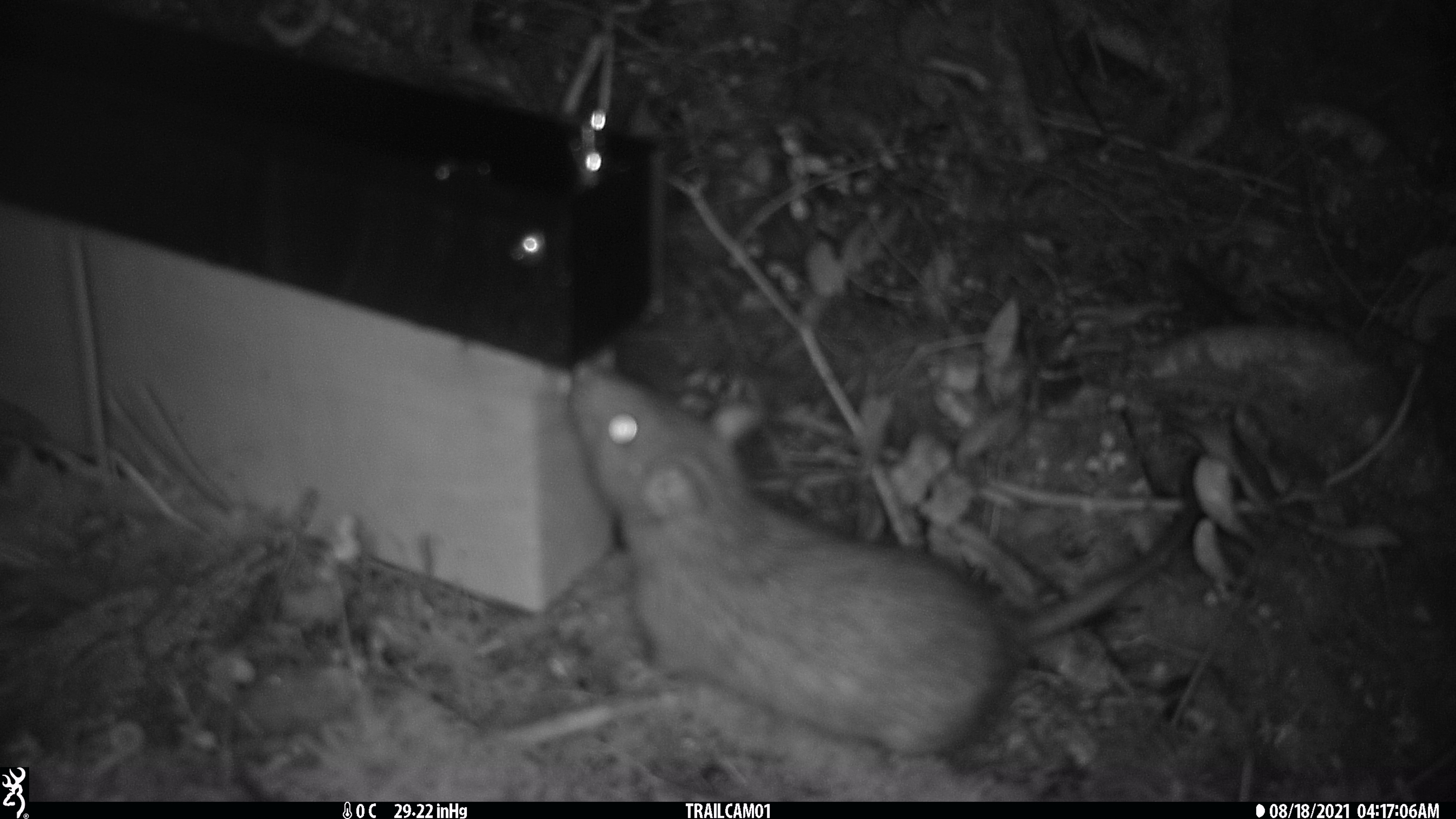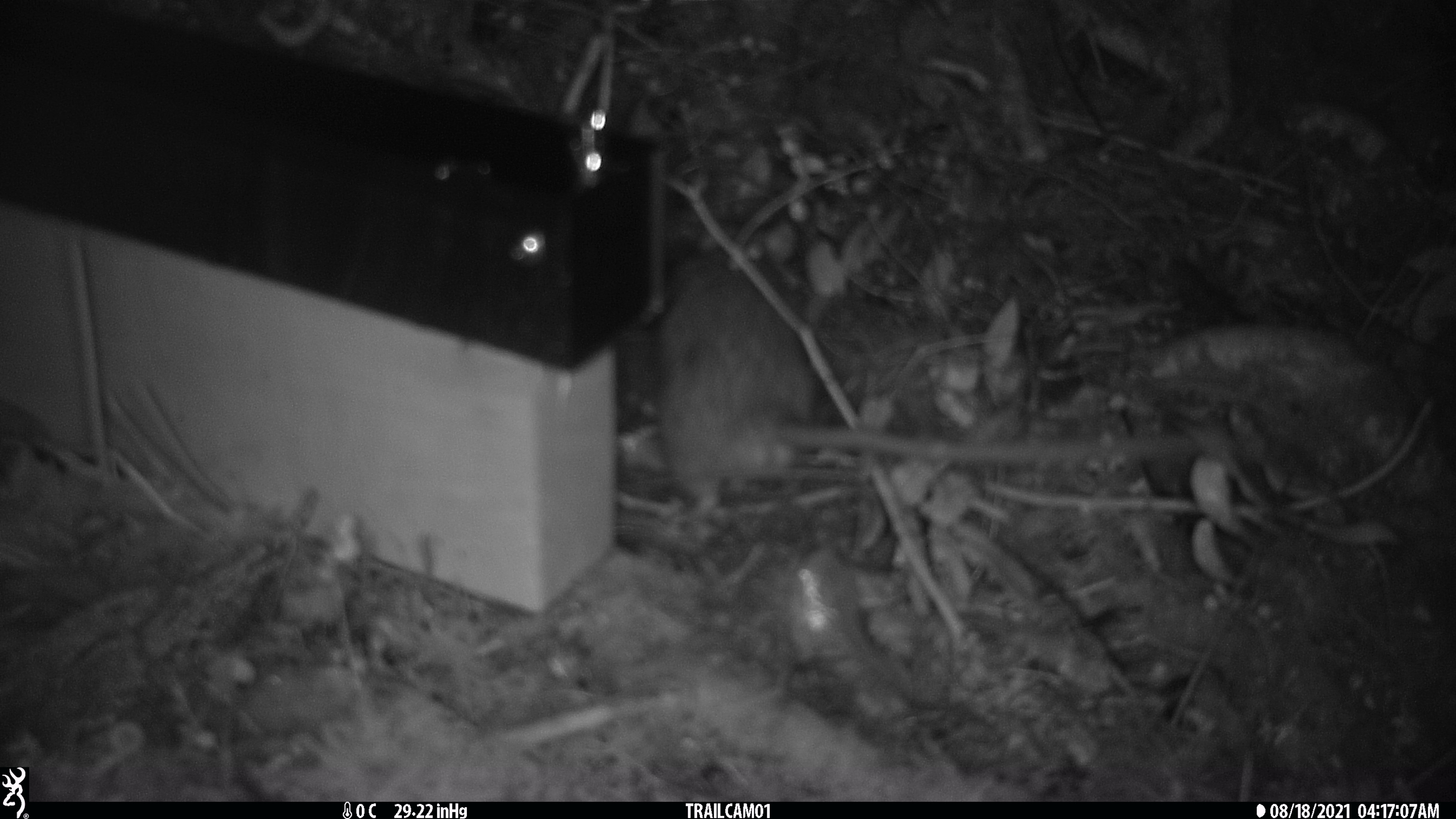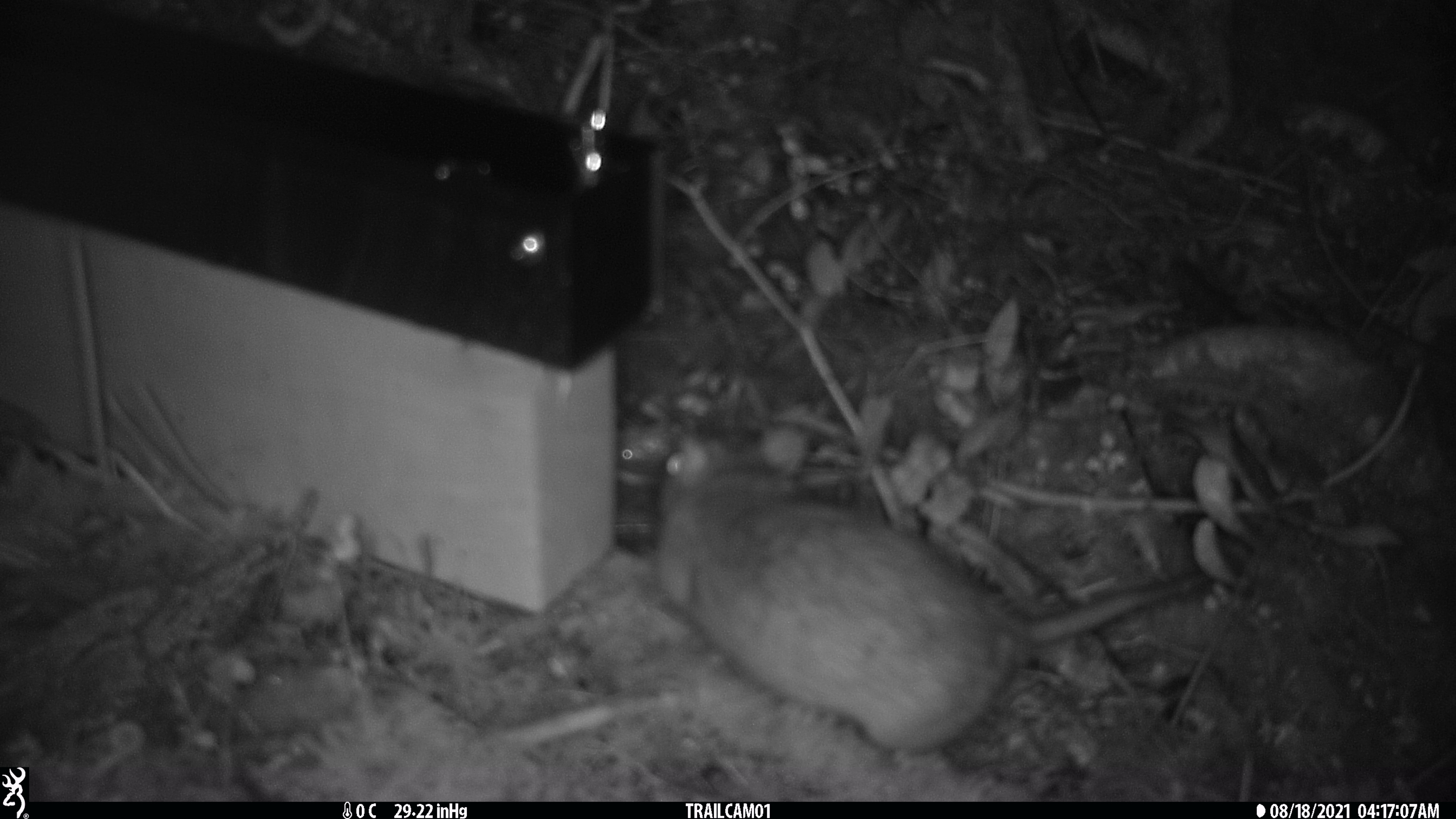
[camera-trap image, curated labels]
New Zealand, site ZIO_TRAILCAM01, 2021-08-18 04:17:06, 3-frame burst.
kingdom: Animalia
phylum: Chordata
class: Mammalia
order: Rodentia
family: Muridae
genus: Rattus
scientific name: Rattus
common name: rat